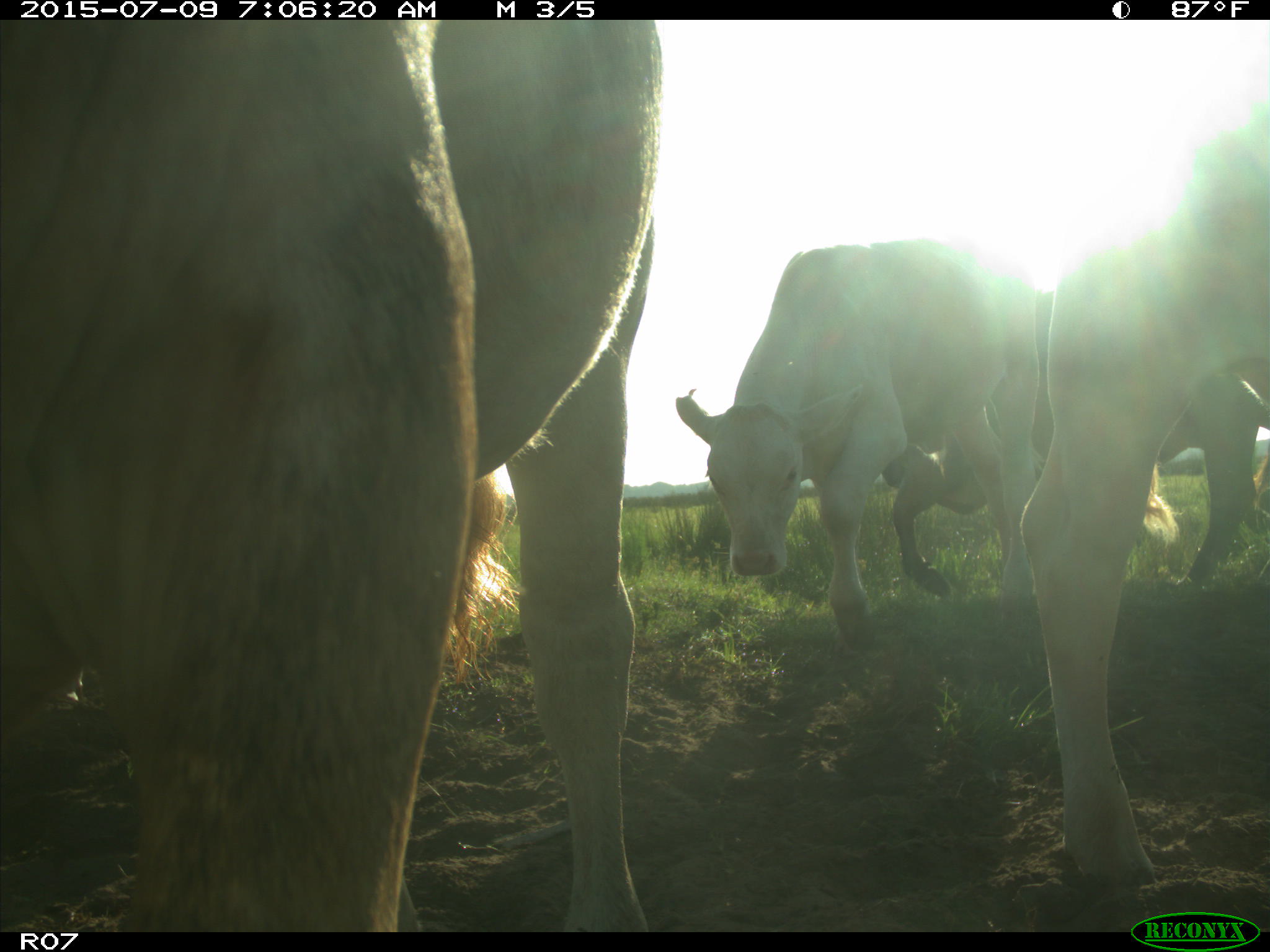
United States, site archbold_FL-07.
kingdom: Animalia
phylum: Chordata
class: Mammalia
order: Artiodactyla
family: Bovidae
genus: Bos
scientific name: Bos taurus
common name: domestic cow